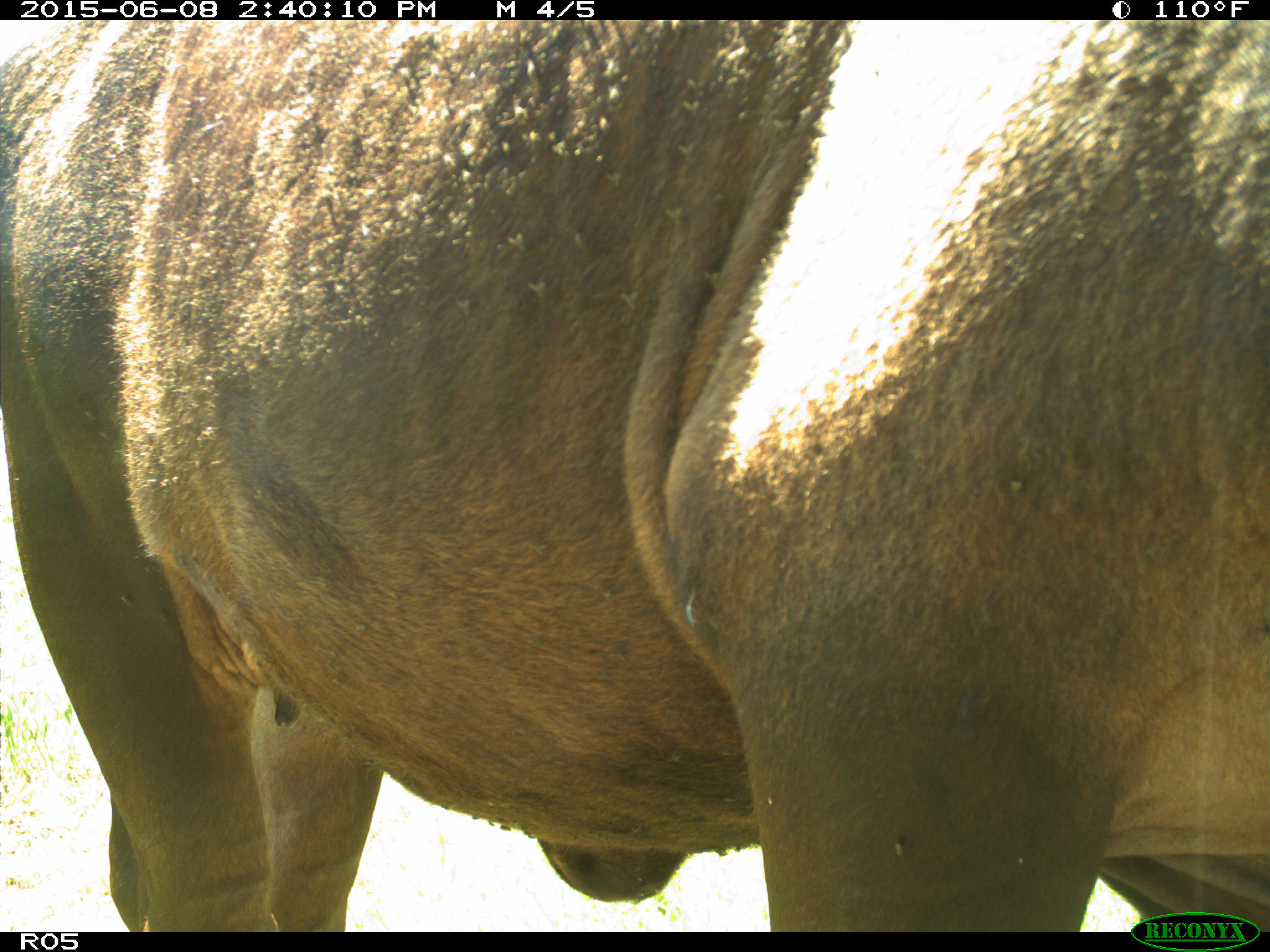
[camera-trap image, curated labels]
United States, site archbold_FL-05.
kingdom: Animalia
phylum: Chordata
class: Mammalia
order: Artiodactyla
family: Bovidae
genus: Bos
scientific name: Bos taurus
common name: domestic cow